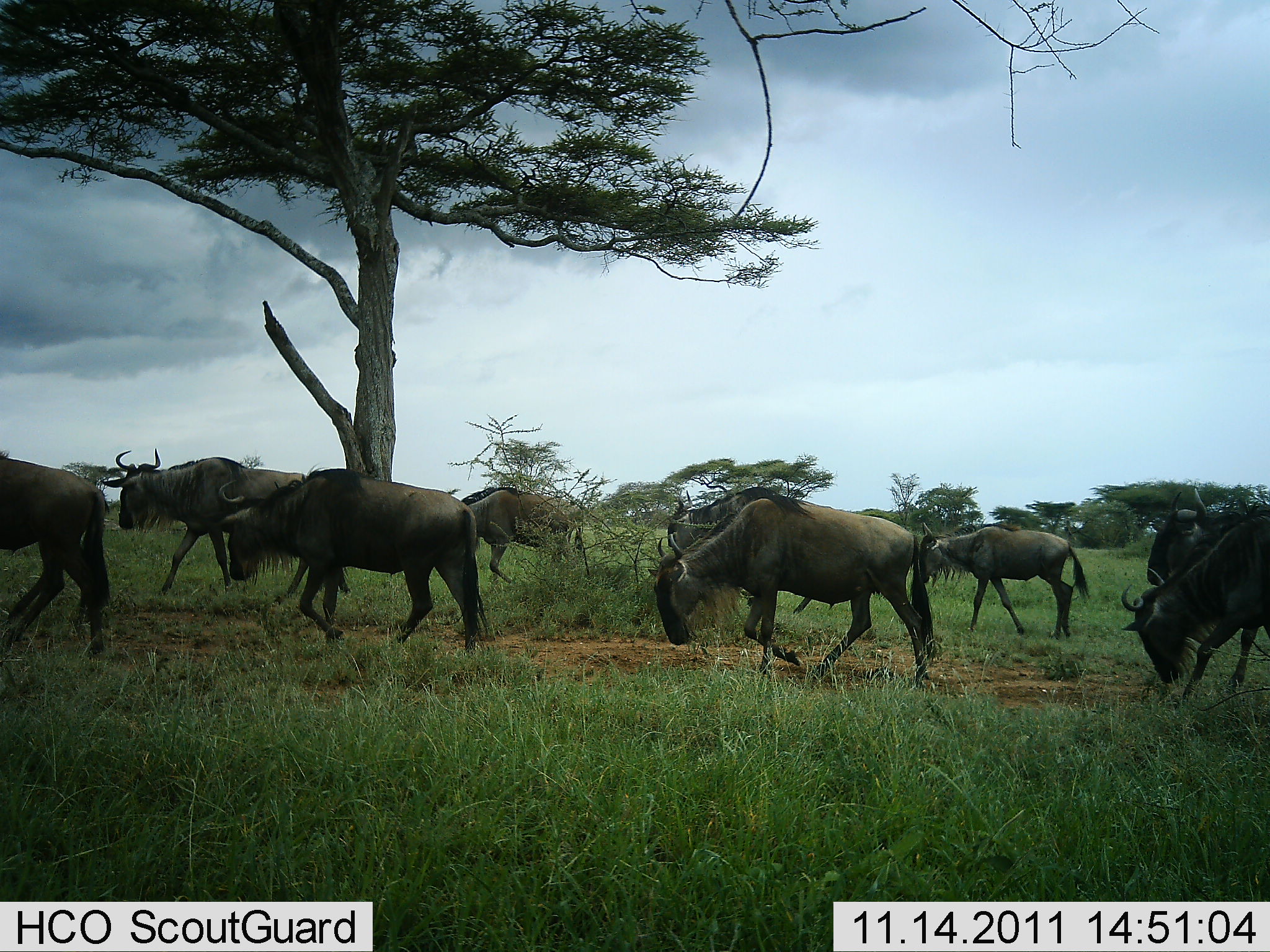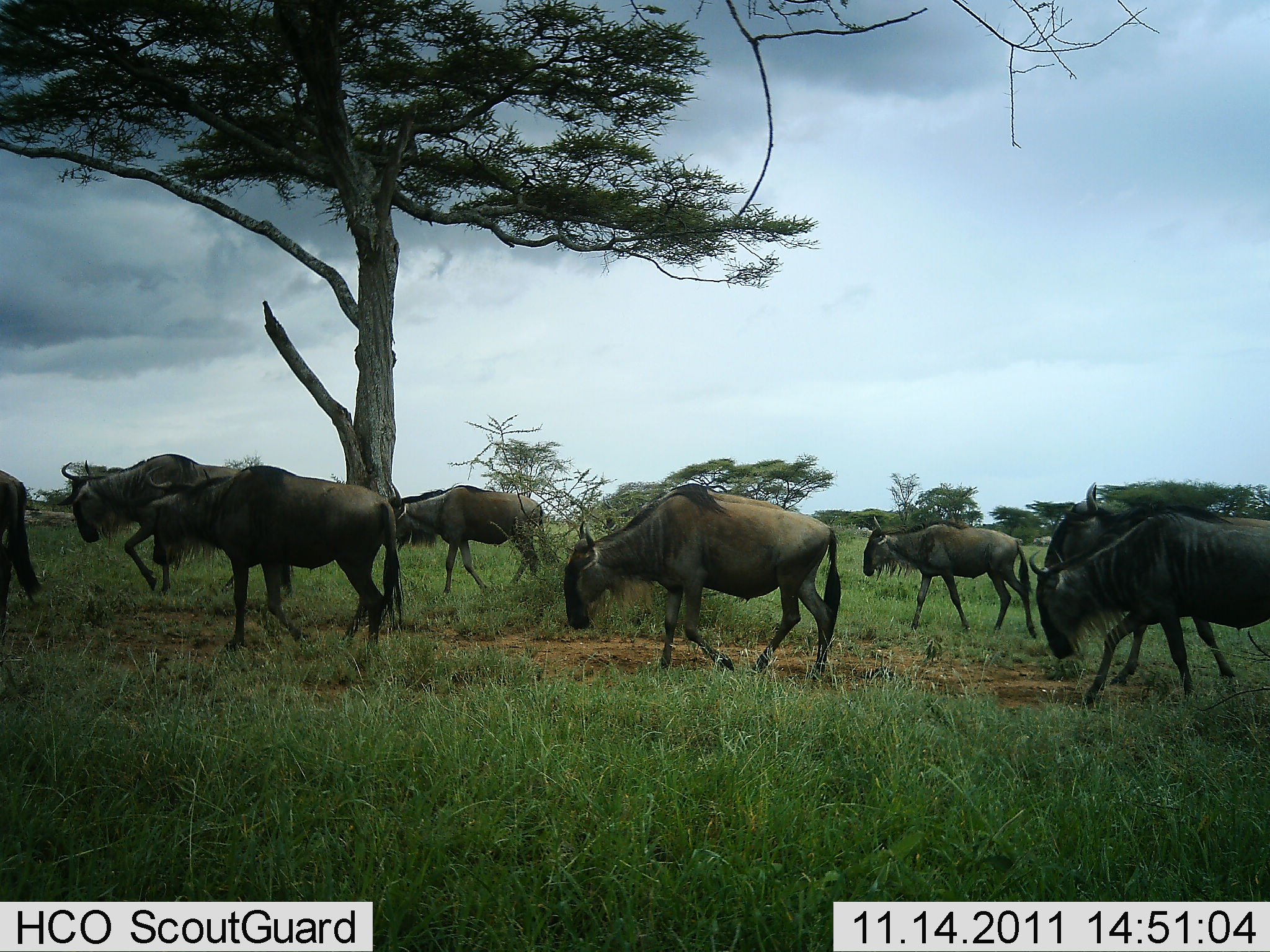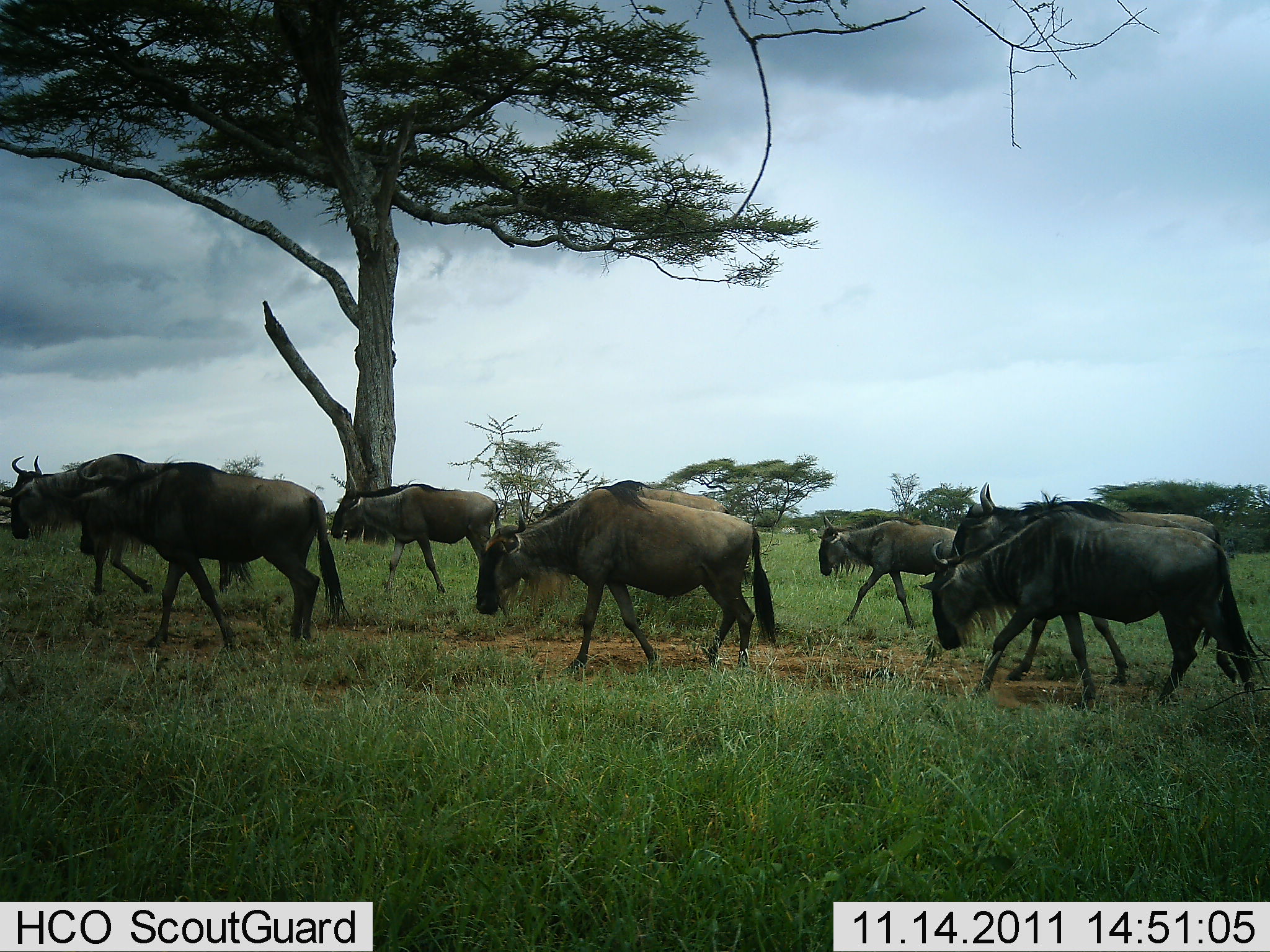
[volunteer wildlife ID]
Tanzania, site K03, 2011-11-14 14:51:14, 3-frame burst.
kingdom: Animalia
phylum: Chordata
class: Mammalia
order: Artiodactyla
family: Bovidae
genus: Connochaetes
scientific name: Connochaetes taurinus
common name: blue wildebeest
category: wildebeest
Wildebeest (blue wildebeest) (Connochaetes taurinus), count 9. Behavior (volunteer vote fractions): standing 9%, resting 0%, moving 100%, interacting 0%. Young present (vote fraction): 0%. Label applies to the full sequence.